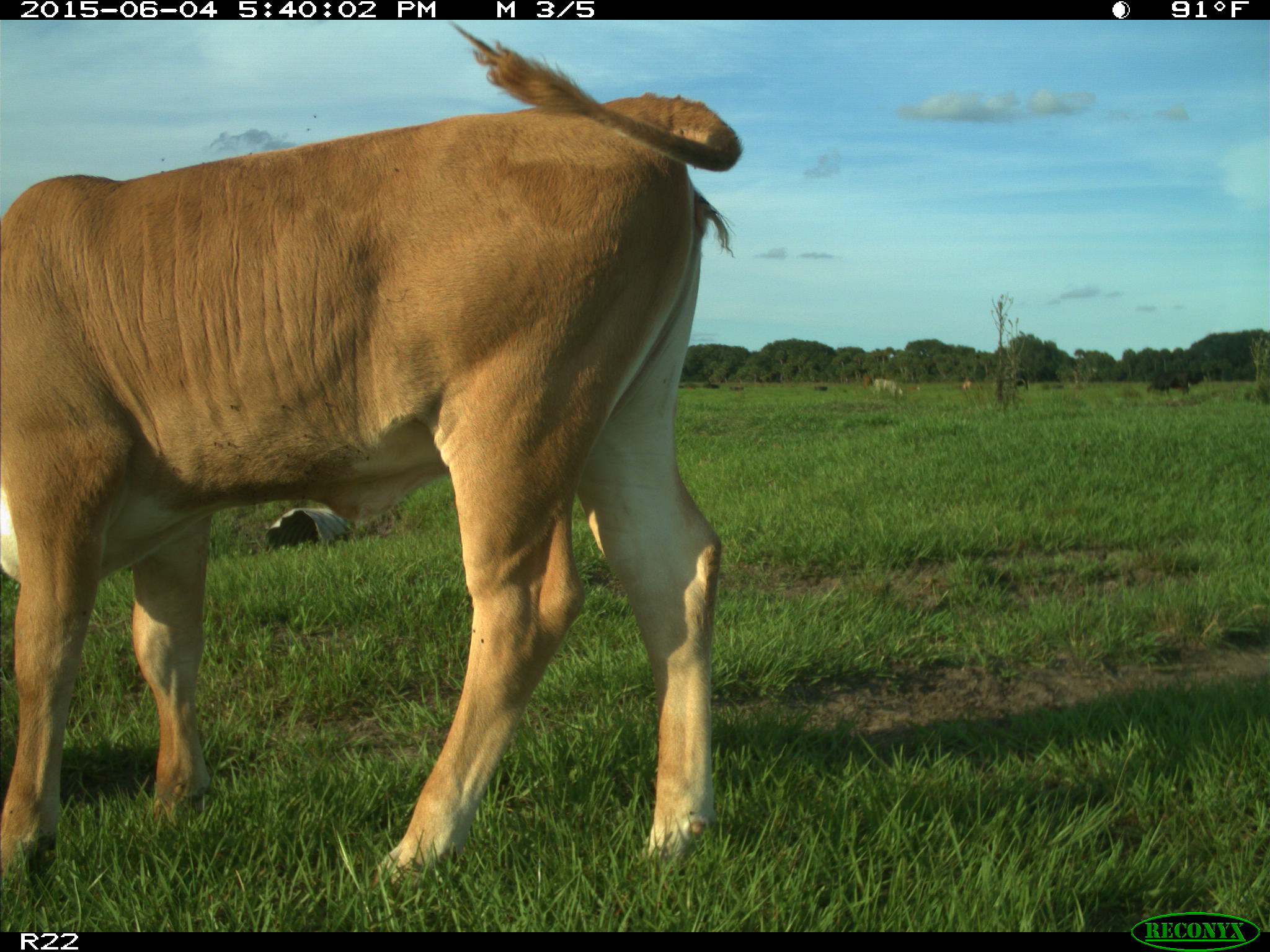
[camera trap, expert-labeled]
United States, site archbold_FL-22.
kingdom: Animalia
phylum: Chordata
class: Mammalia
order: Artiodactyla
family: Bovidae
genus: Bos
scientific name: Bos taurus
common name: domestic cow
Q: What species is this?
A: Bos taurus (domestic cow).